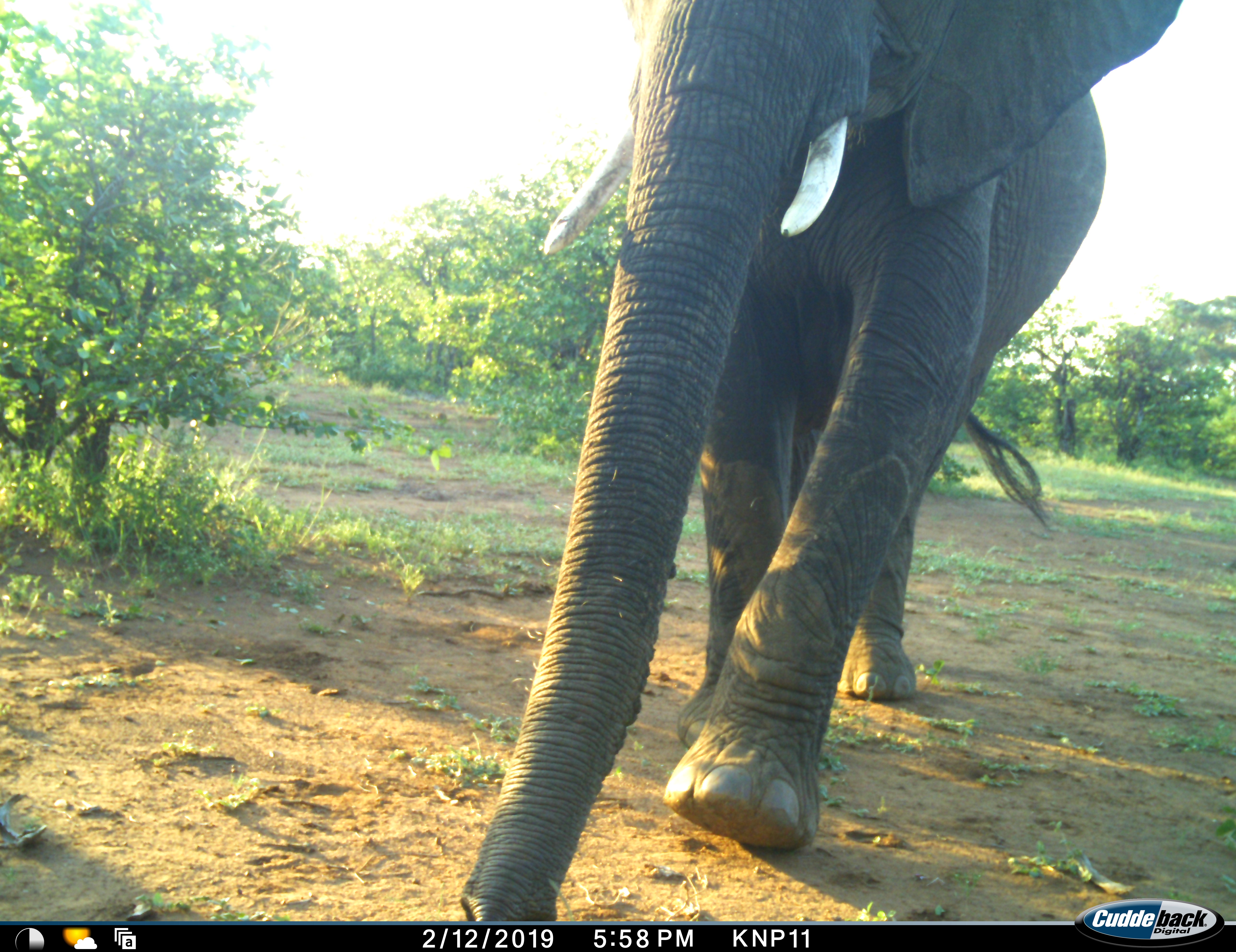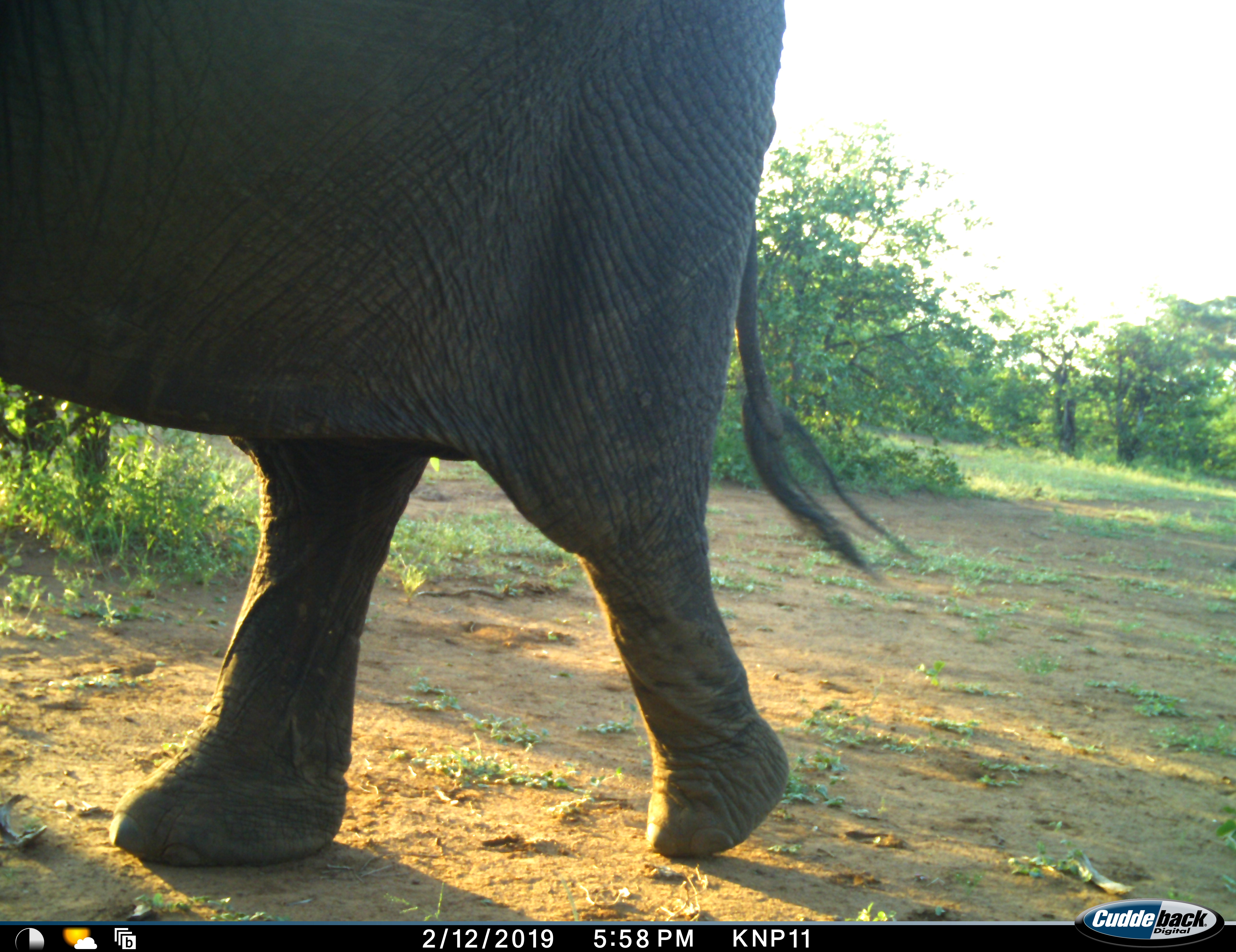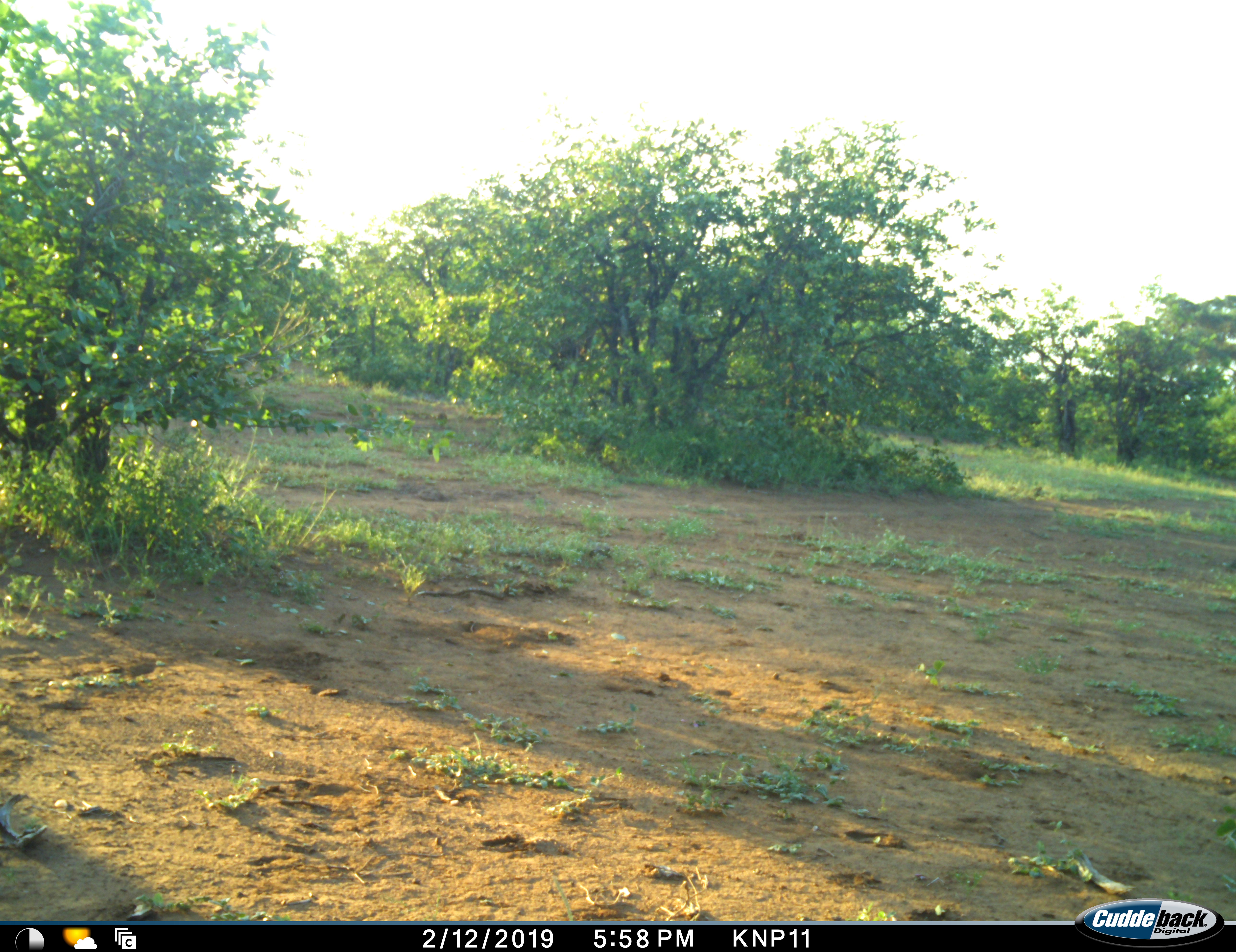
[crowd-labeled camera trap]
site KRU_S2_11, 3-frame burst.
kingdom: Animalia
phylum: Chordata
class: Mammalia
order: Proboscidea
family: Elephantidae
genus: Loxodonta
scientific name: Loxodonta africana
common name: african bush elephant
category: elephant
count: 1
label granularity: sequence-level